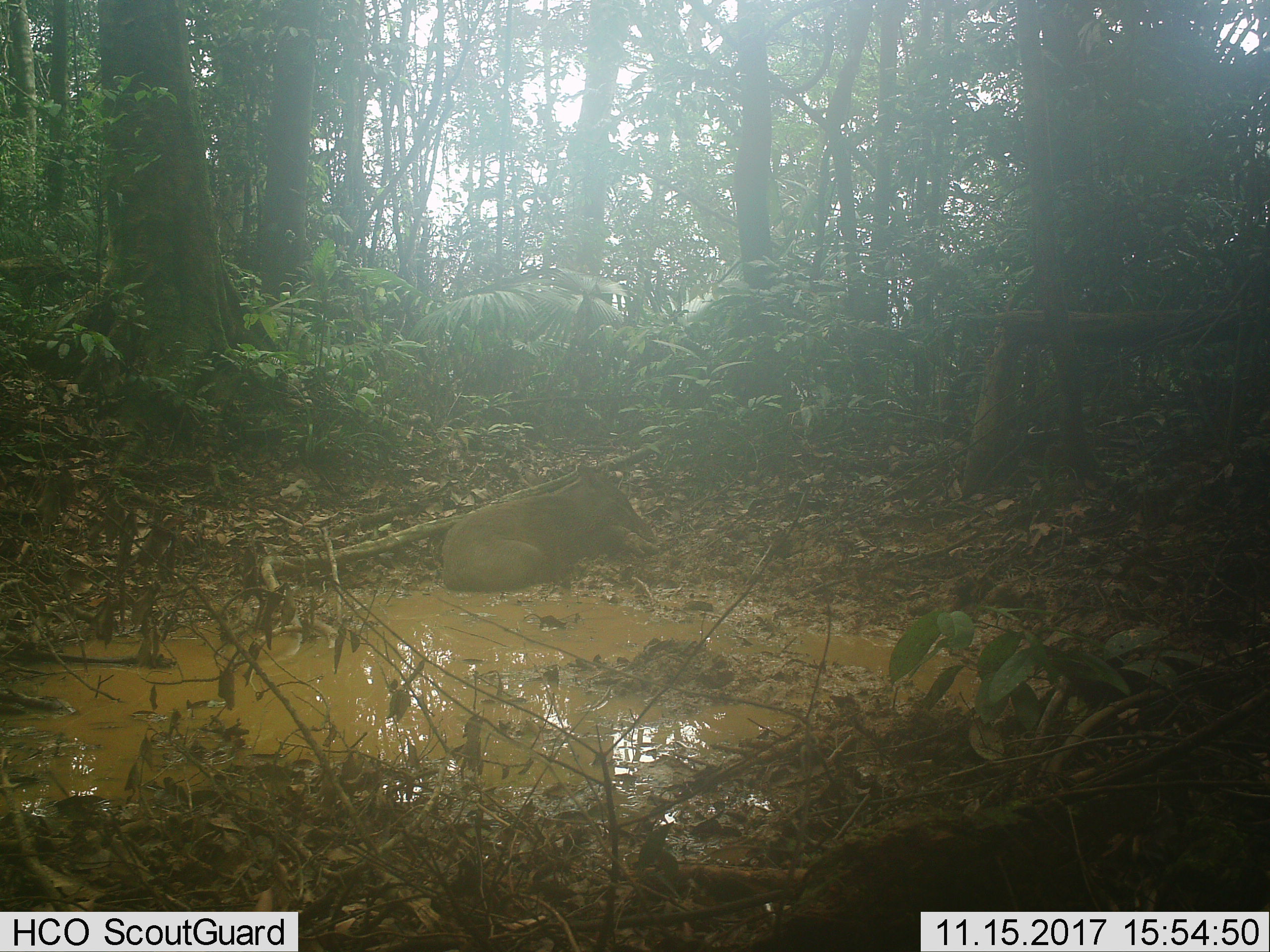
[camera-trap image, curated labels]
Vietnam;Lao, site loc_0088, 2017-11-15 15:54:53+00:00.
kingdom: Animalia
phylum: Chordata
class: Mammalia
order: Artiodactyla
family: Suidae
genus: Sus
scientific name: Sus scrofa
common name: eurasian wild pig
Eurasian wild pig (Sus scrofa). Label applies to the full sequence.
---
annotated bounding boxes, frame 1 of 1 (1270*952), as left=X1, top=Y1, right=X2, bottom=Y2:
eurasian wild pig: left=440, top=464, right=658, bottom=590